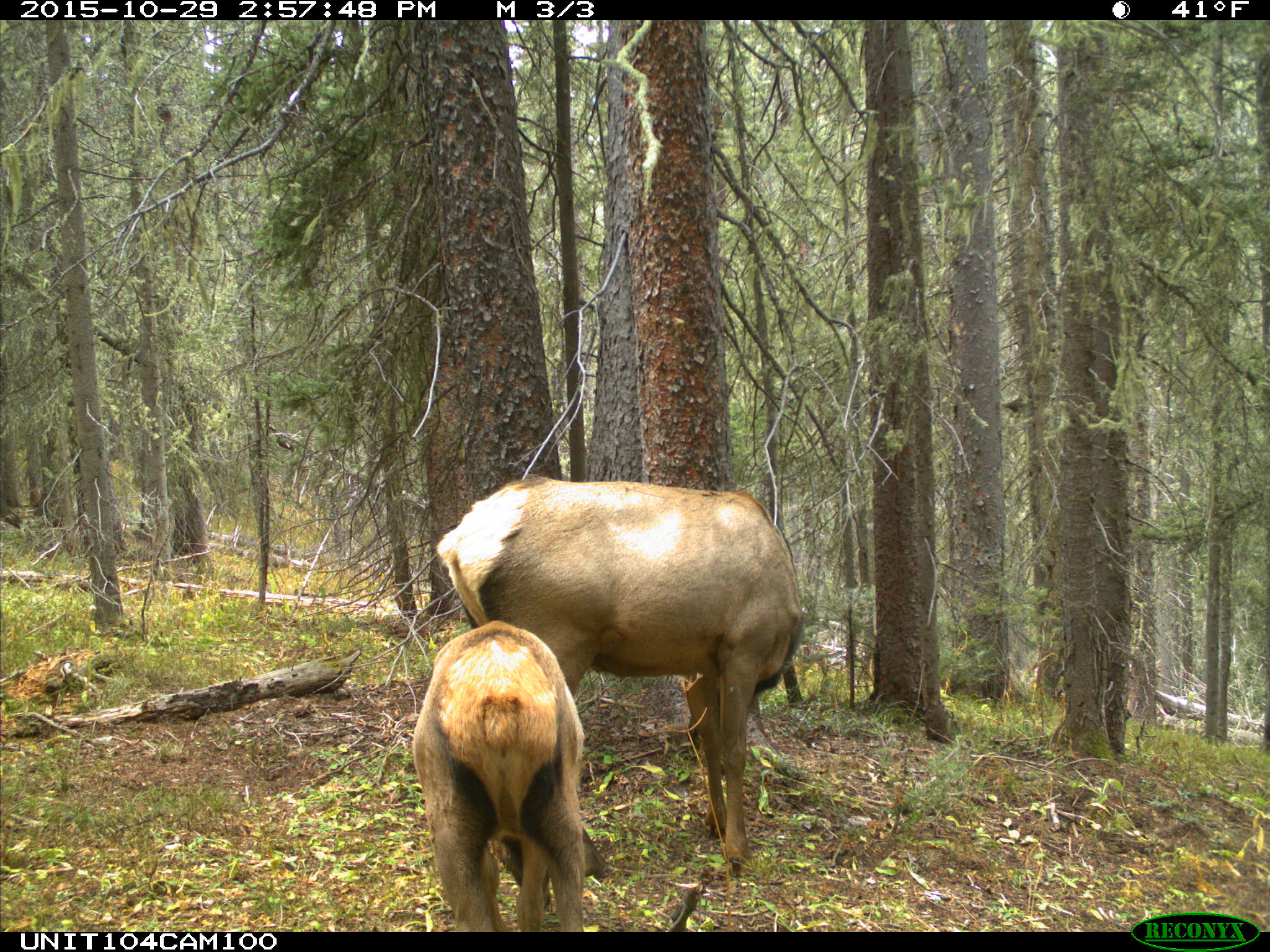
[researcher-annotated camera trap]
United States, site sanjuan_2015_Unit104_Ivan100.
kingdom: Animalia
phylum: Chordata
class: Mammalia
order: Artiodactyla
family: Cervidae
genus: Cervus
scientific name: Cervus elaphus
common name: red deer